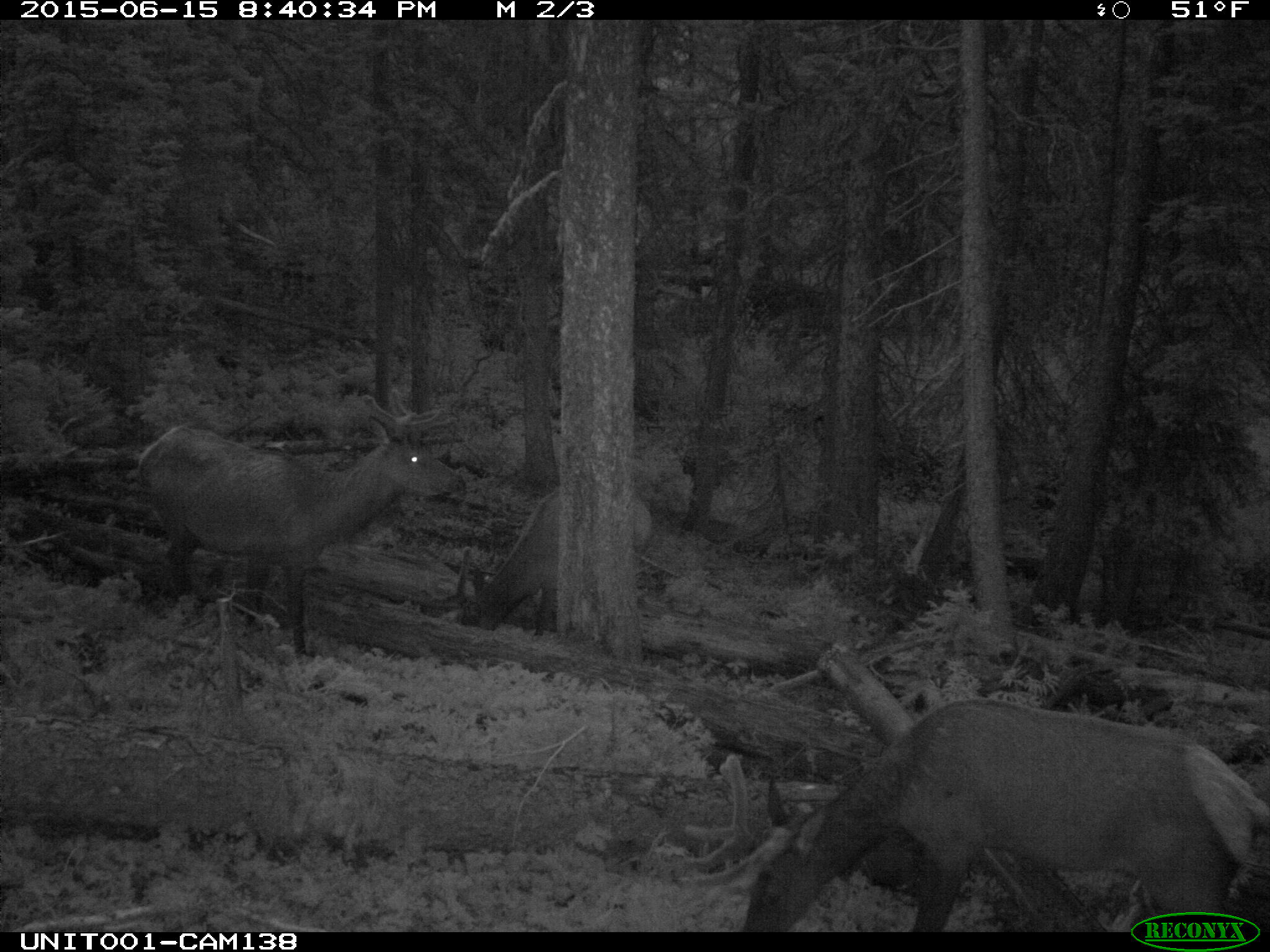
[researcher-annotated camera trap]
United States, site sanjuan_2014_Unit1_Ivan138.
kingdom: Animalia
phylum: Chordata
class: Mammalia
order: Artiodactyla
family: Cervidae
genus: Cervus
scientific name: Cervus elaphus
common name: red deer